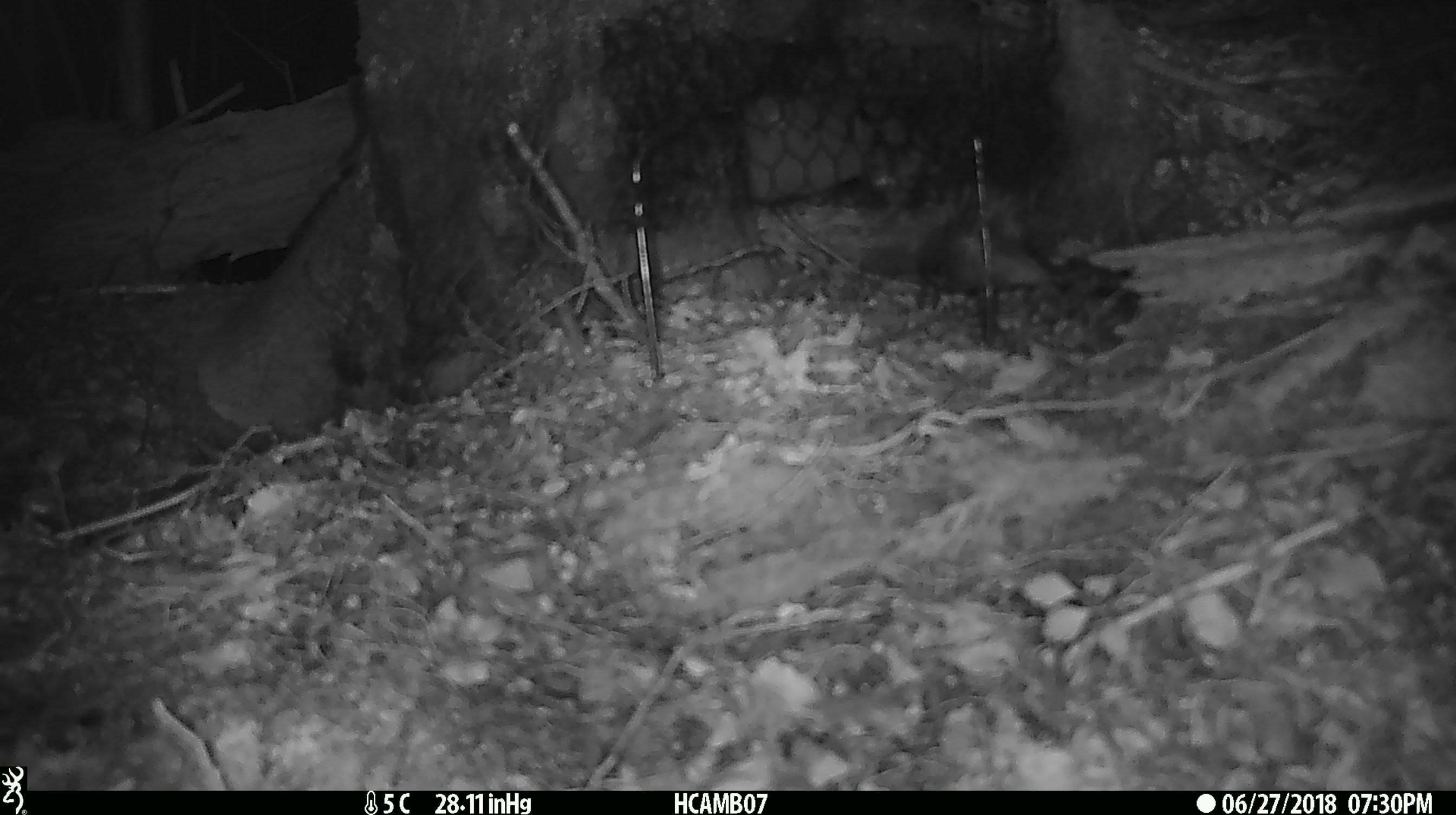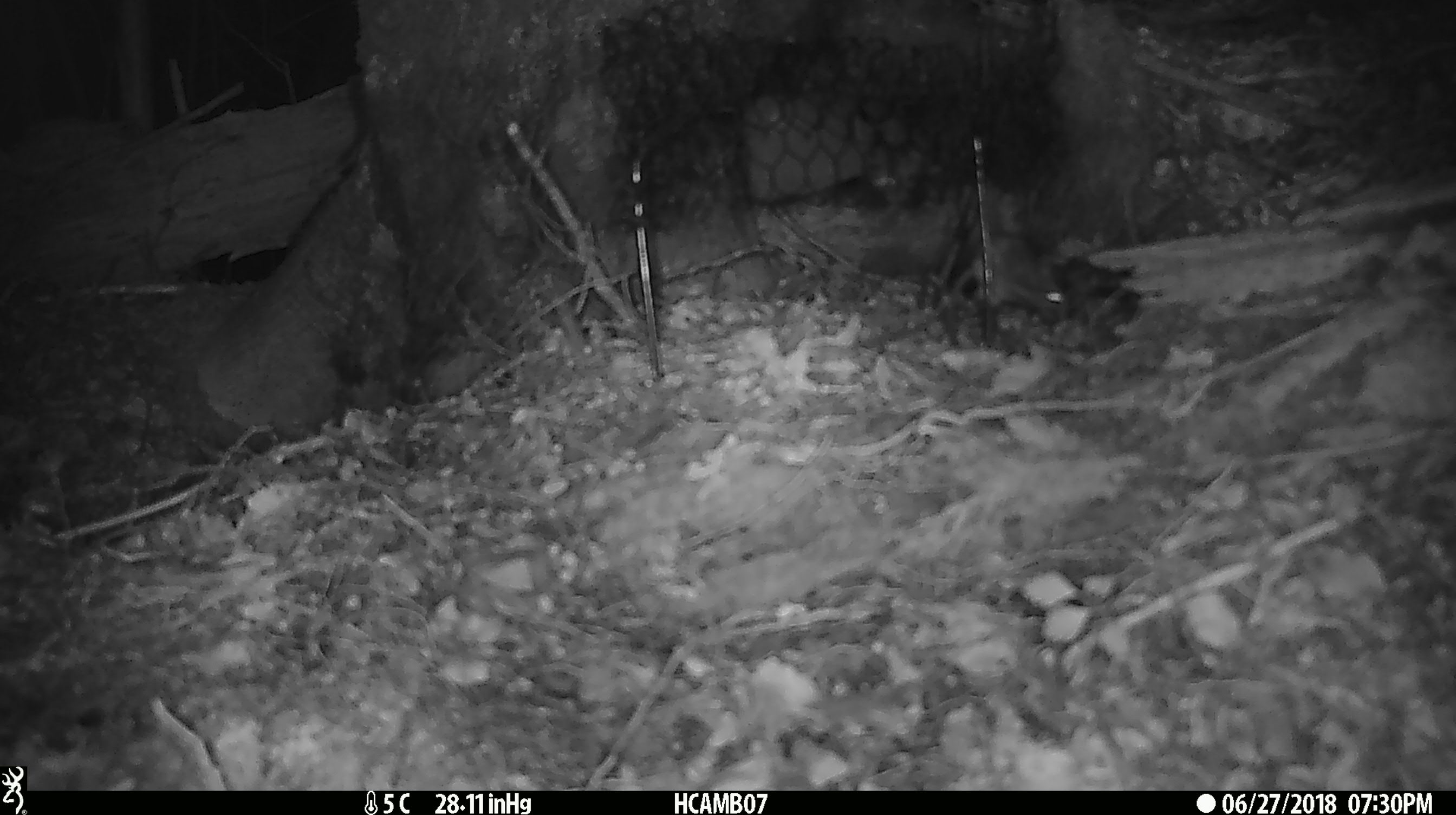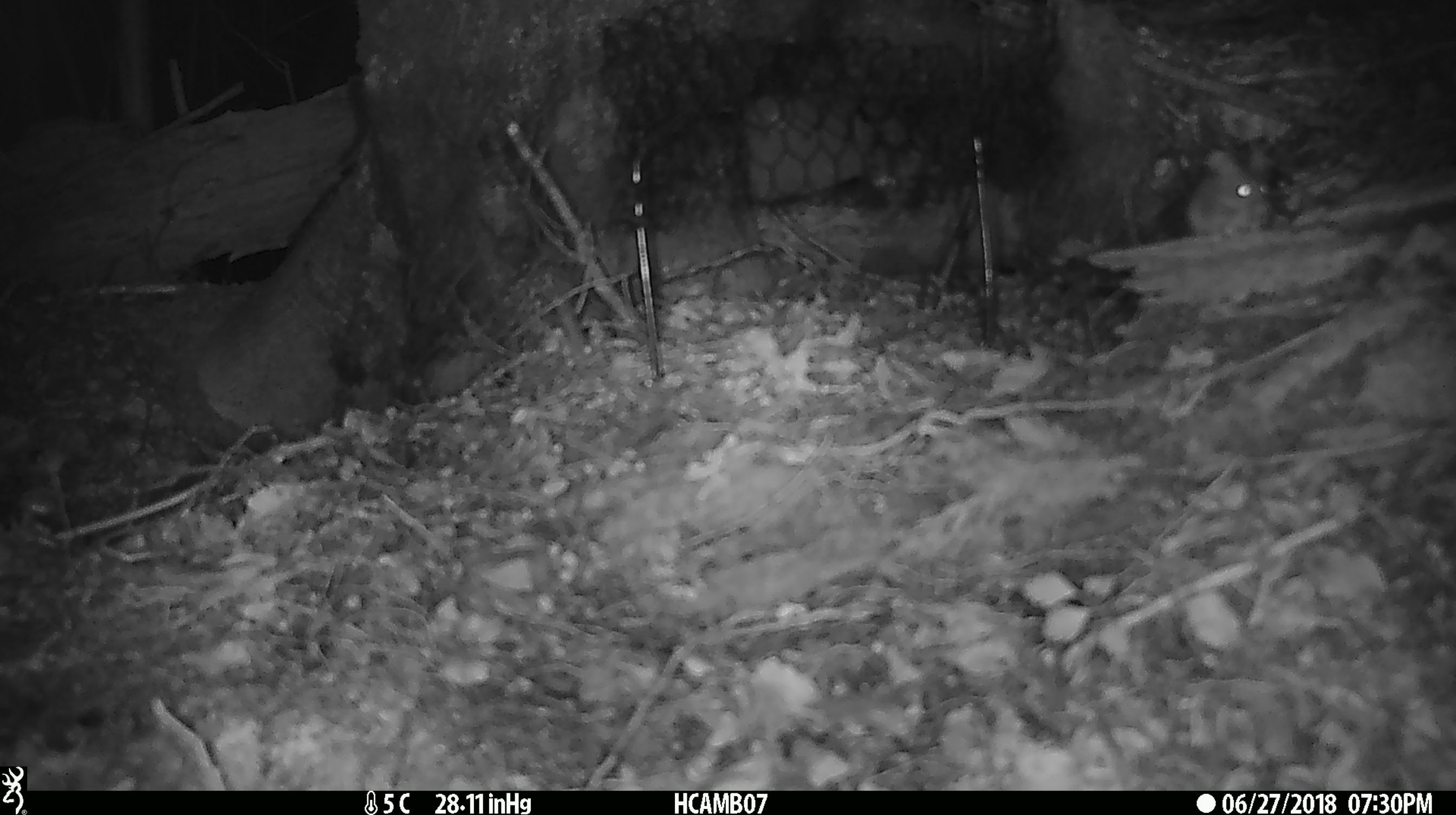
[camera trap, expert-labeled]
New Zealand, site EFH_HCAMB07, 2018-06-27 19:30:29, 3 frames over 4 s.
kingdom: Animalia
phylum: Chordata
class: Mammalia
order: Rodentia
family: Muridae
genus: Mus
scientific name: Mus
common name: mouse